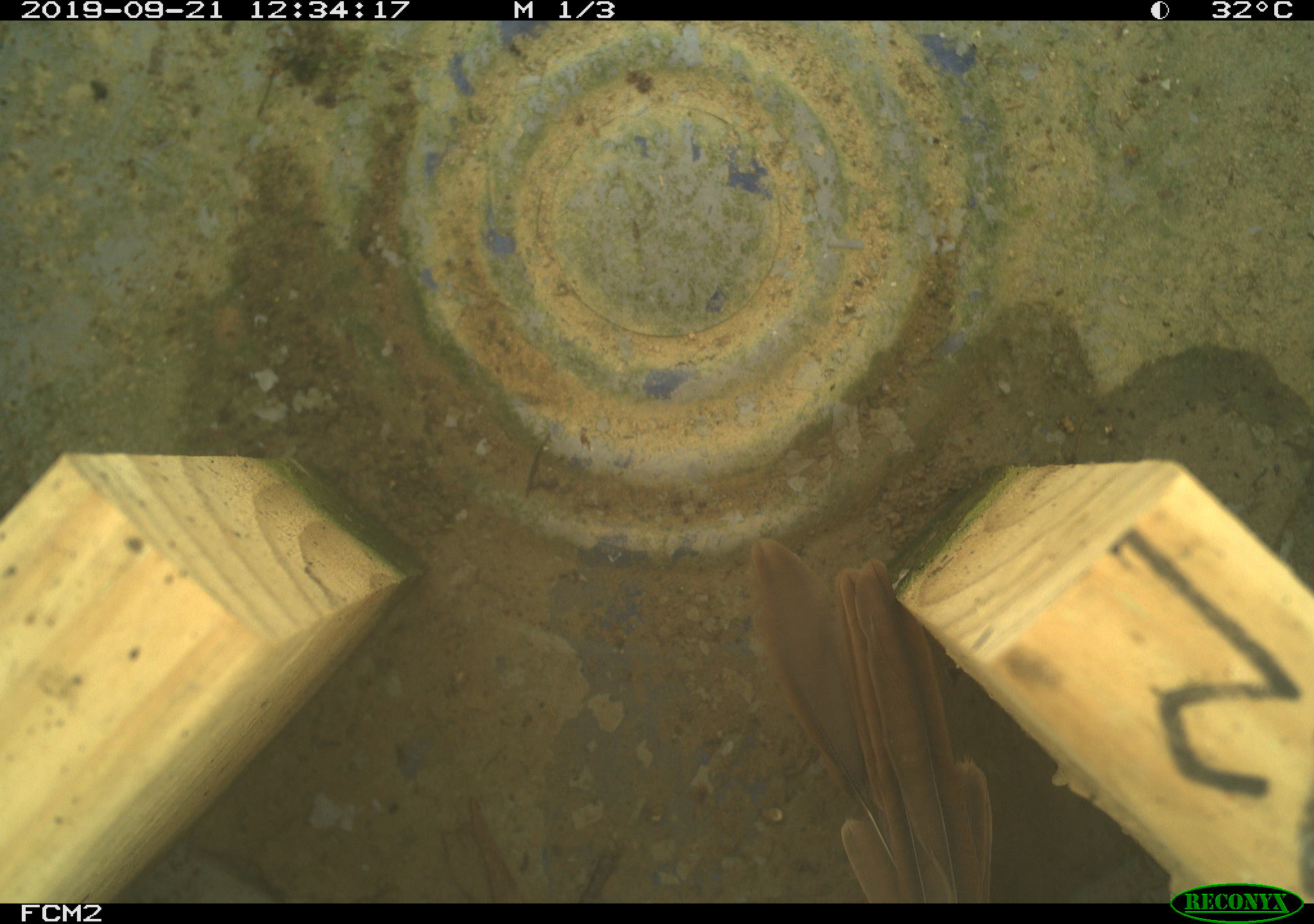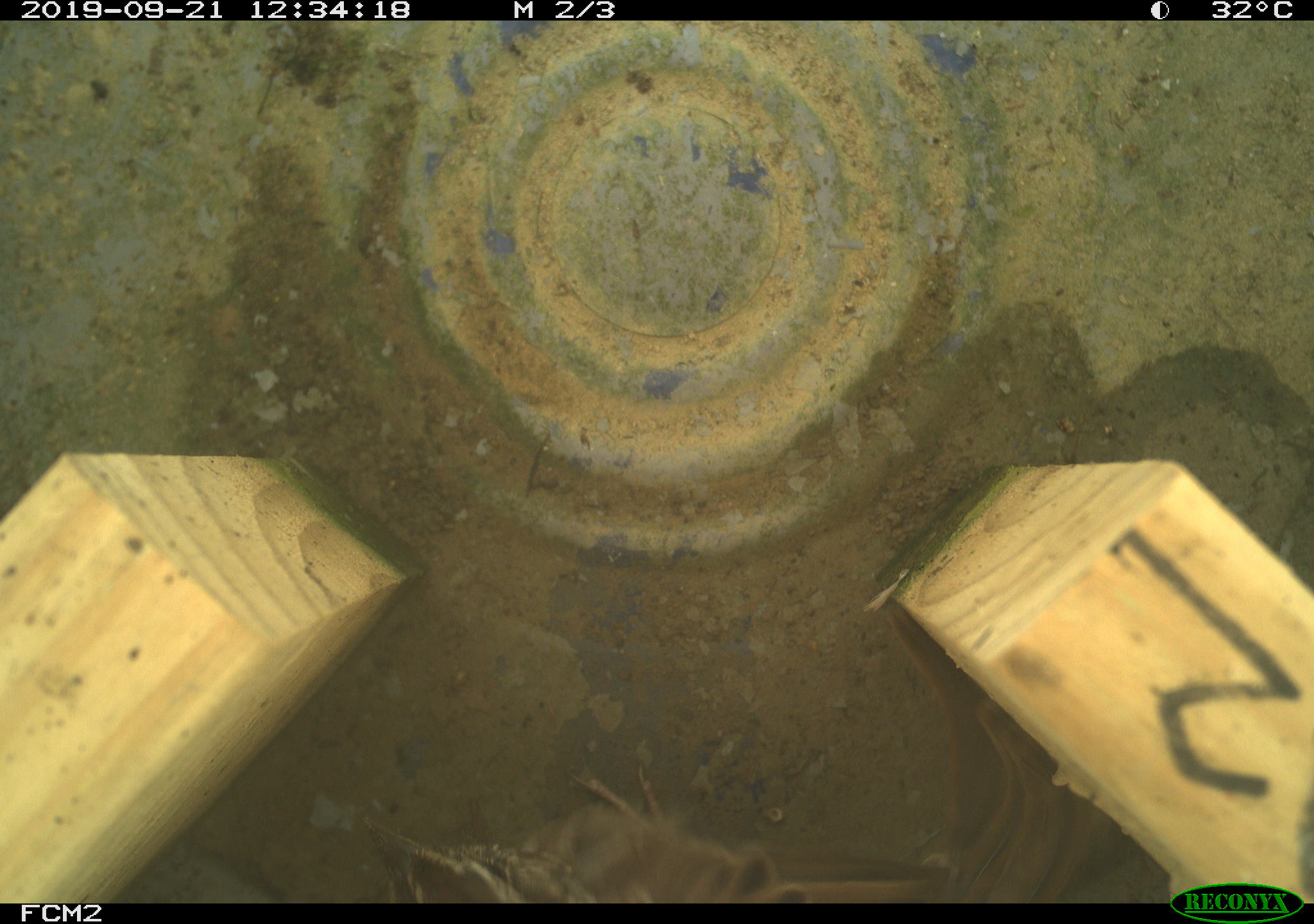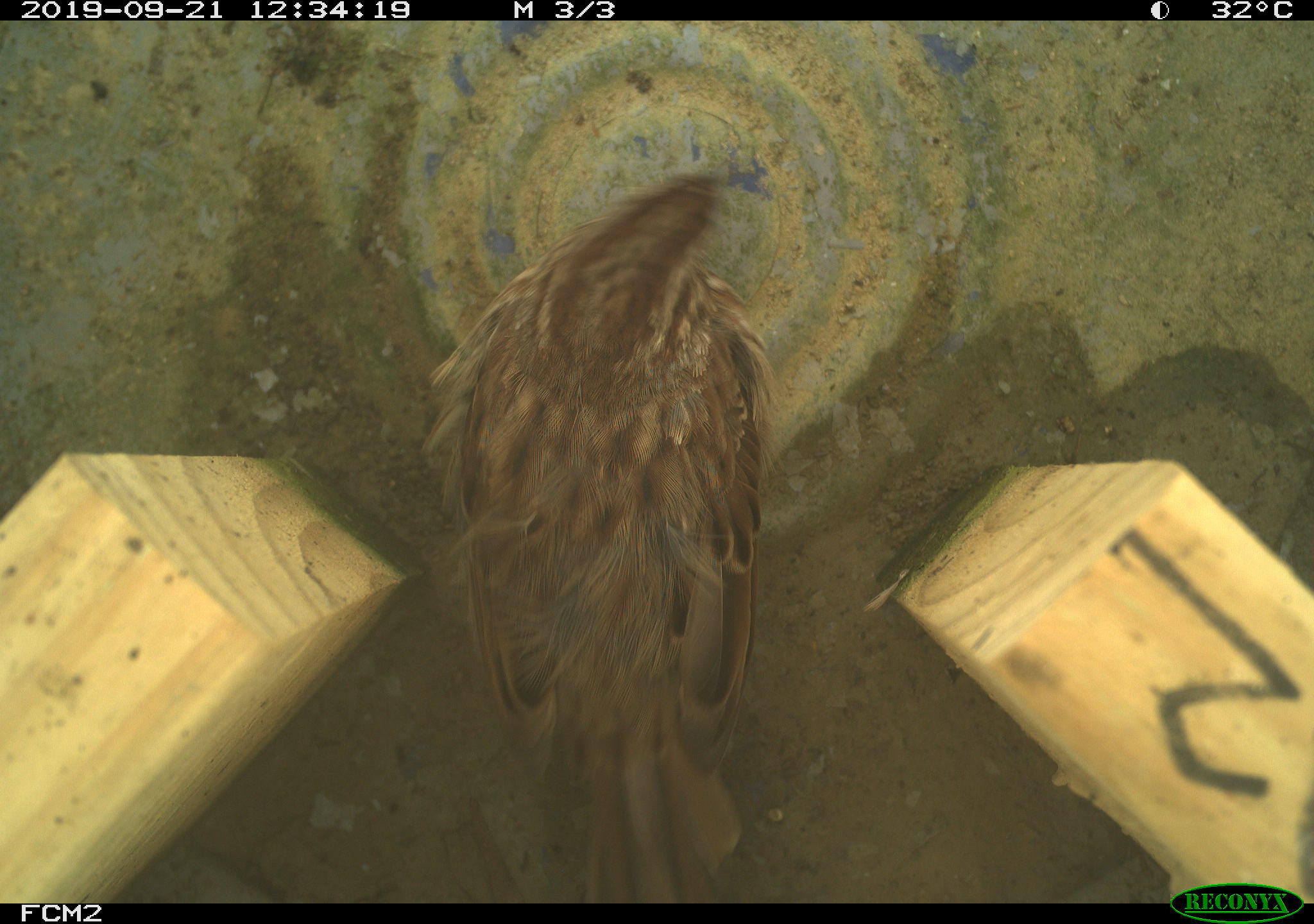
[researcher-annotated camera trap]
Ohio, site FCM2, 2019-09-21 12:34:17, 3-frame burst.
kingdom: Animalia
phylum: Chordata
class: Aves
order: Passeriformes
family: Passerellidae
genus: Melospiza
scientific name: Melospiza melodia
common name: song sparrow